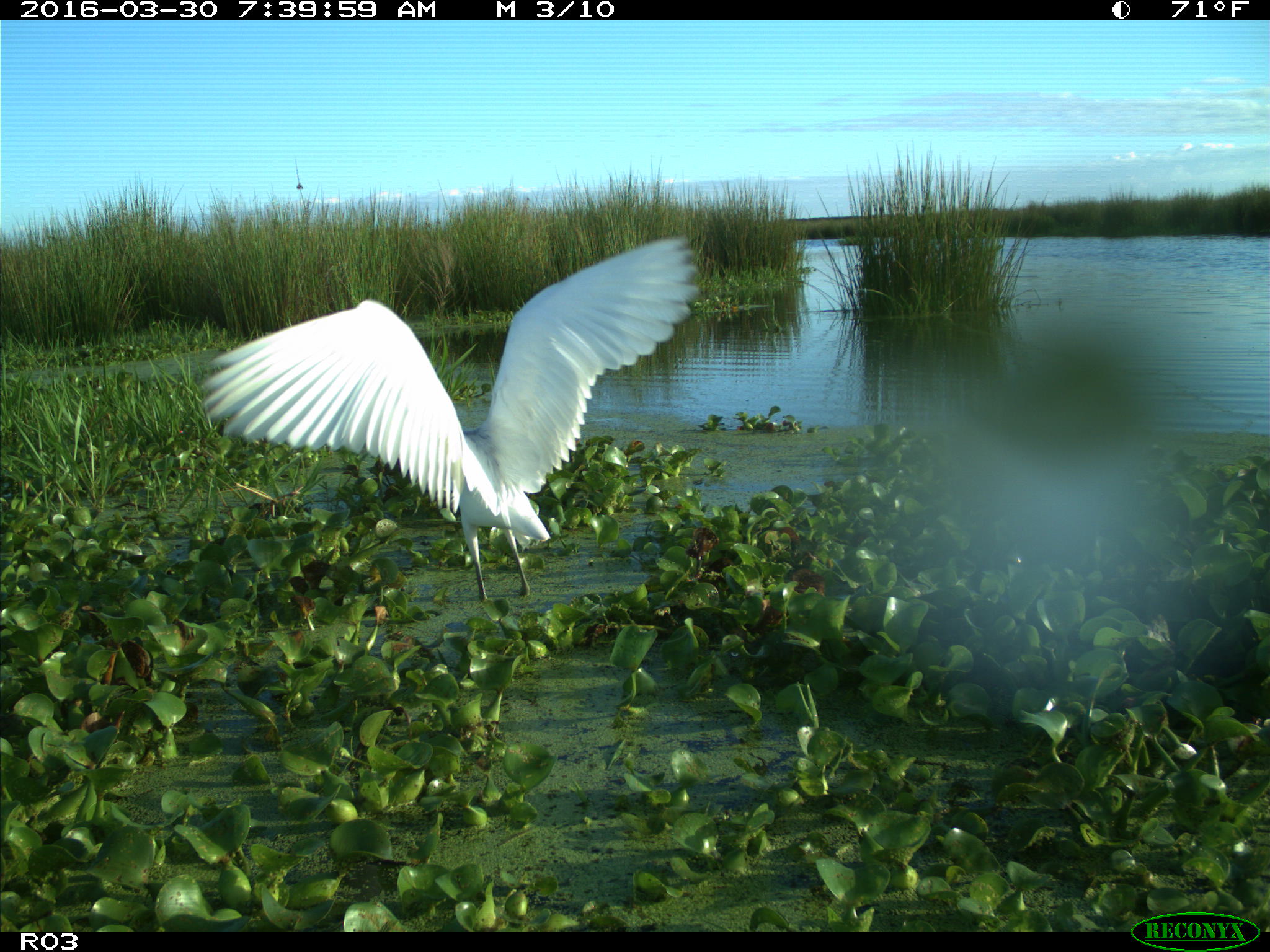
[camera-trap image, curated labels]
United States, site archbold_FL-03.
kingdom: Animalia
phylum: Chordata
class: Aves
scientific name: Aves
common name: birds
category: unidentified bird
Unidentified bird (birds) (Aves).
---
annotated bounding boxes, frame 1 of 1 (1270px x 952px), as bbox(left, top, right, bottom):
animal: bbox(199, 231, 702, 603)